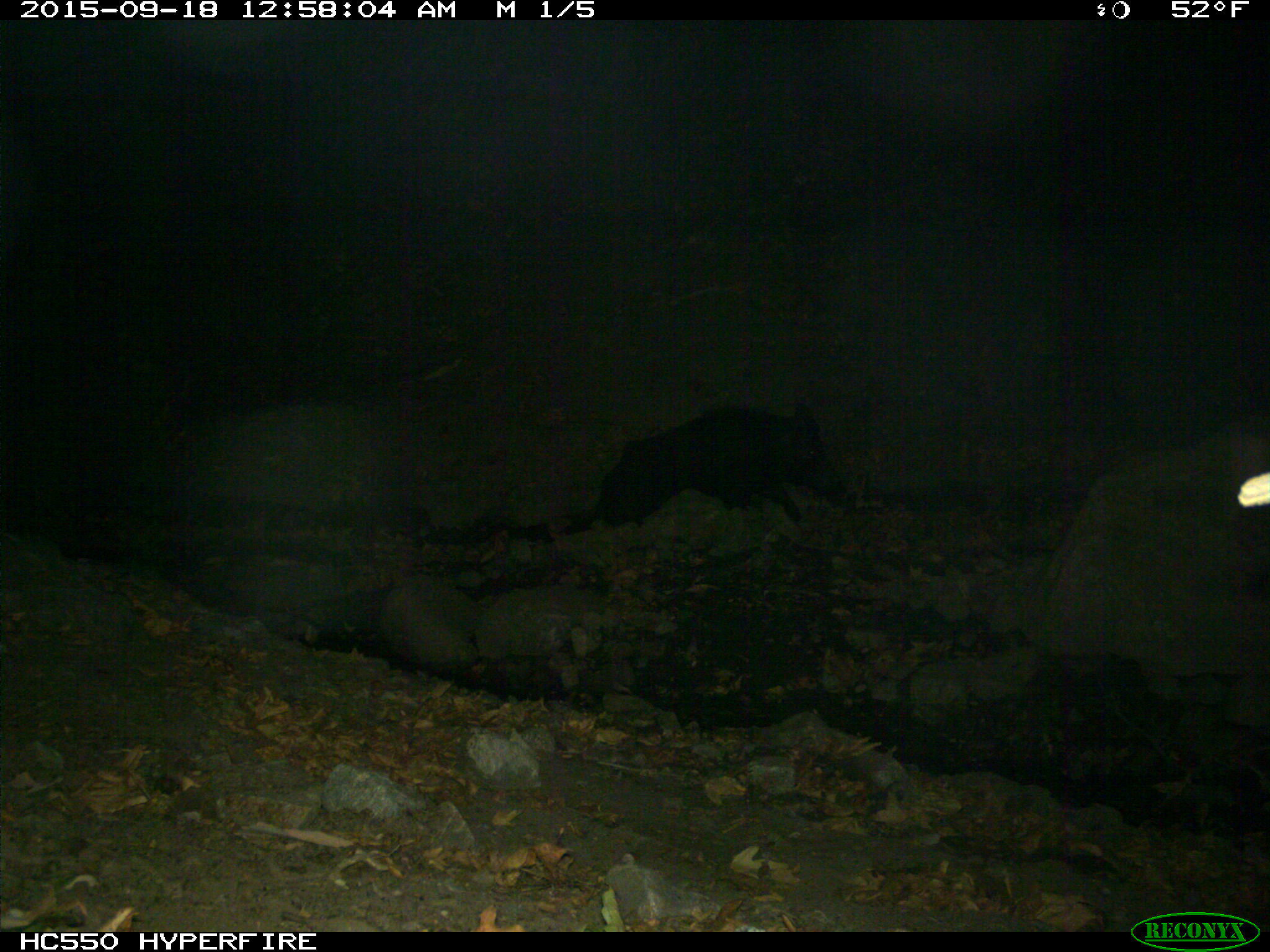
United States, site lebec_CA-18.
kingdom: Animalia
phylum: Chordata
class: Mammalia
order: Artiodactyla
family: Suidae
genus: Sus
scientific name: Sus scrofa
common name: wild boar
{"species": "Sus scrofa (wild boar)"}